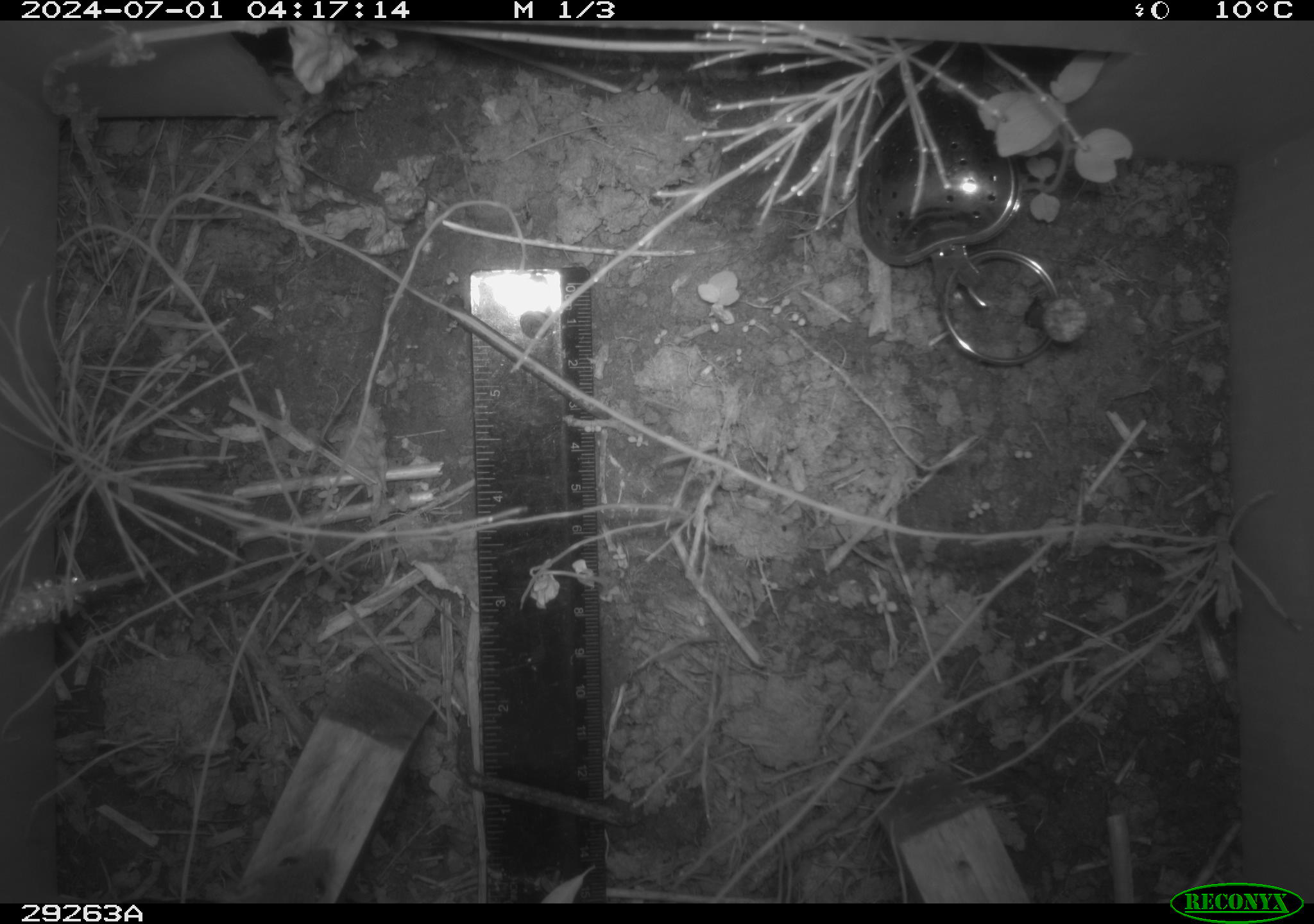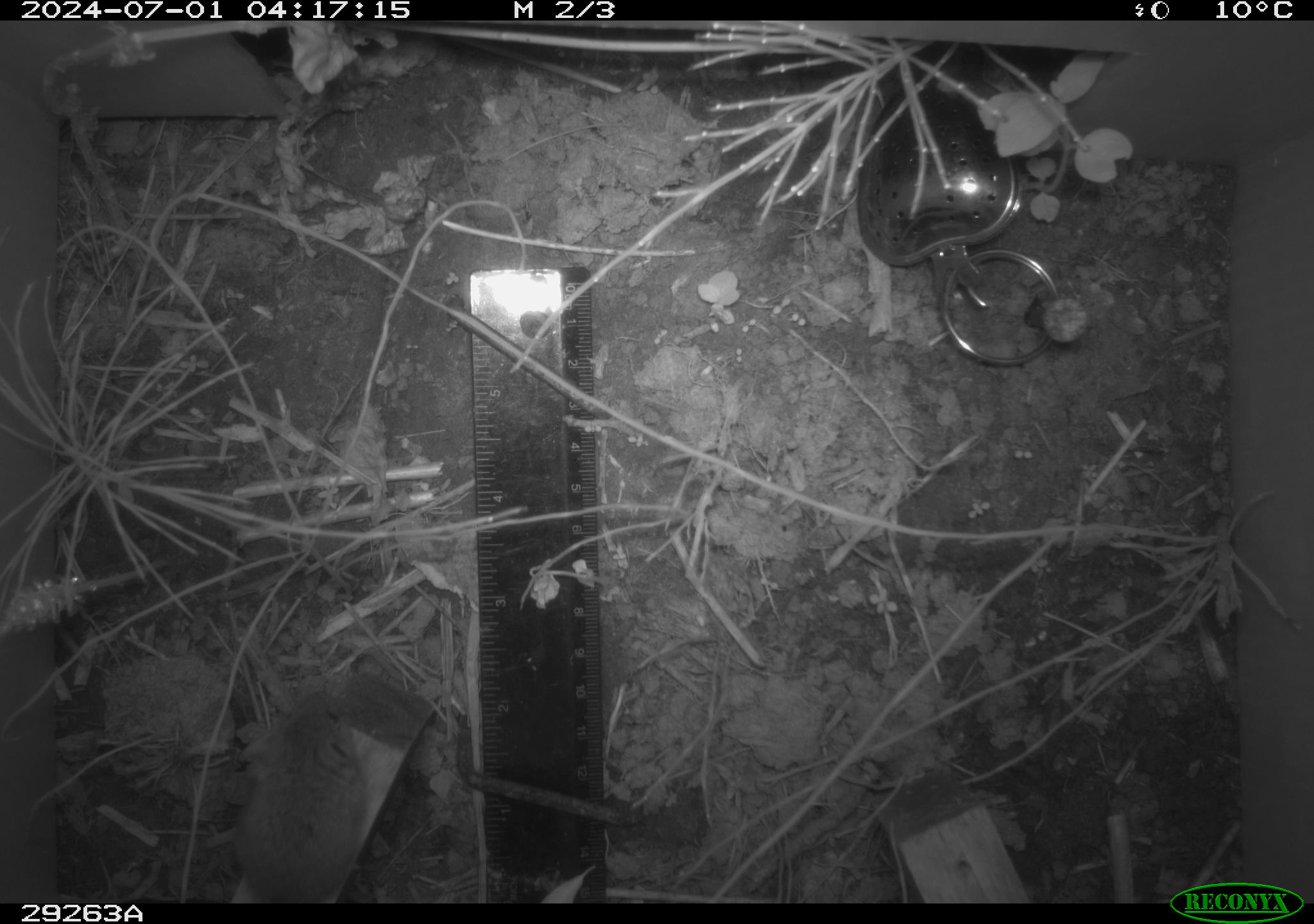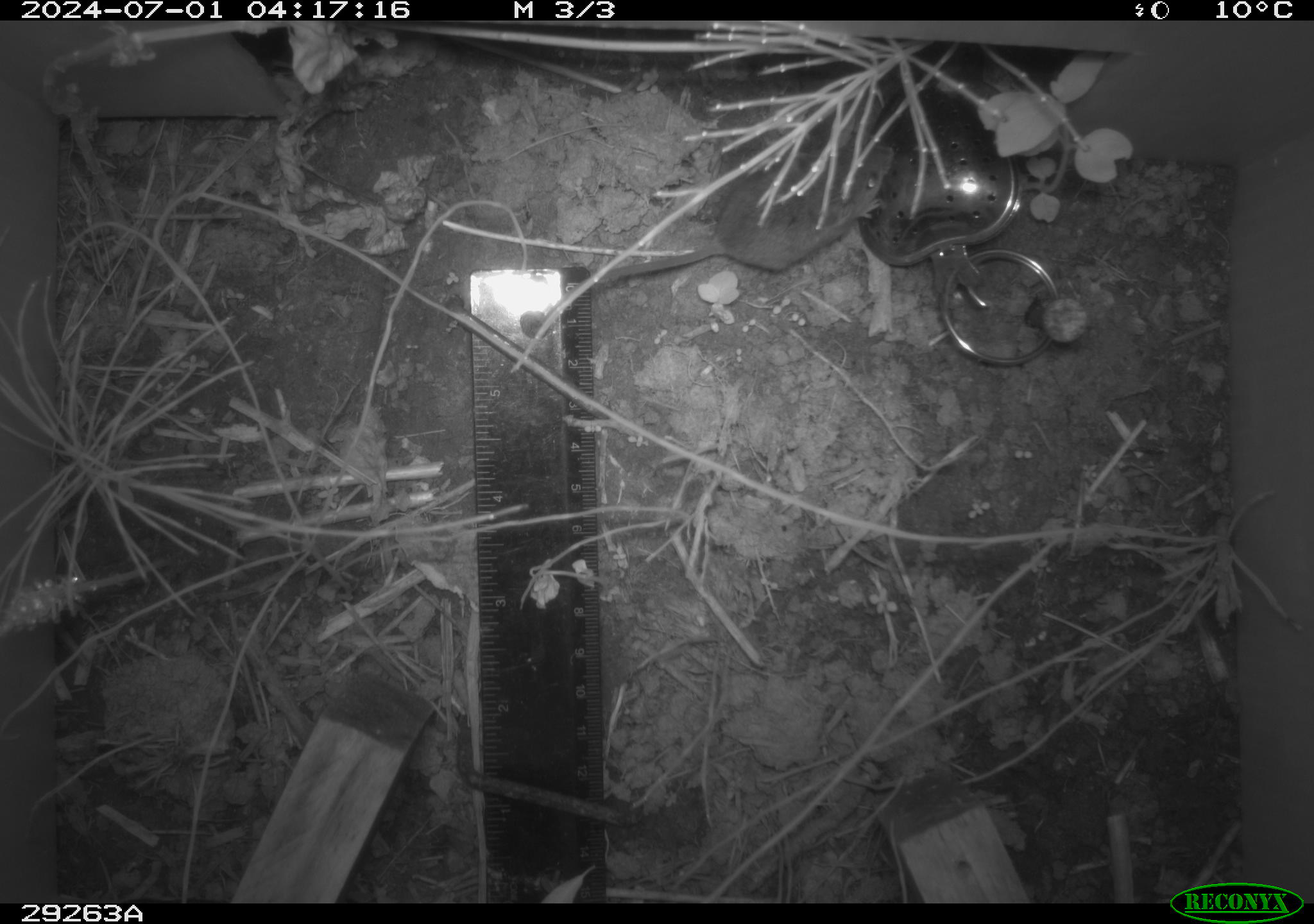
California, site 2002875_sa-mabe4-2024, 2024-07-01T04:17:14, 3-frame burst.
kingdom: Animalia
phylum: Chordata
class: Mammalia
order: Rodentia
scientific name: Rodentia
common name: mouse species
Mouse species (Rodentia).